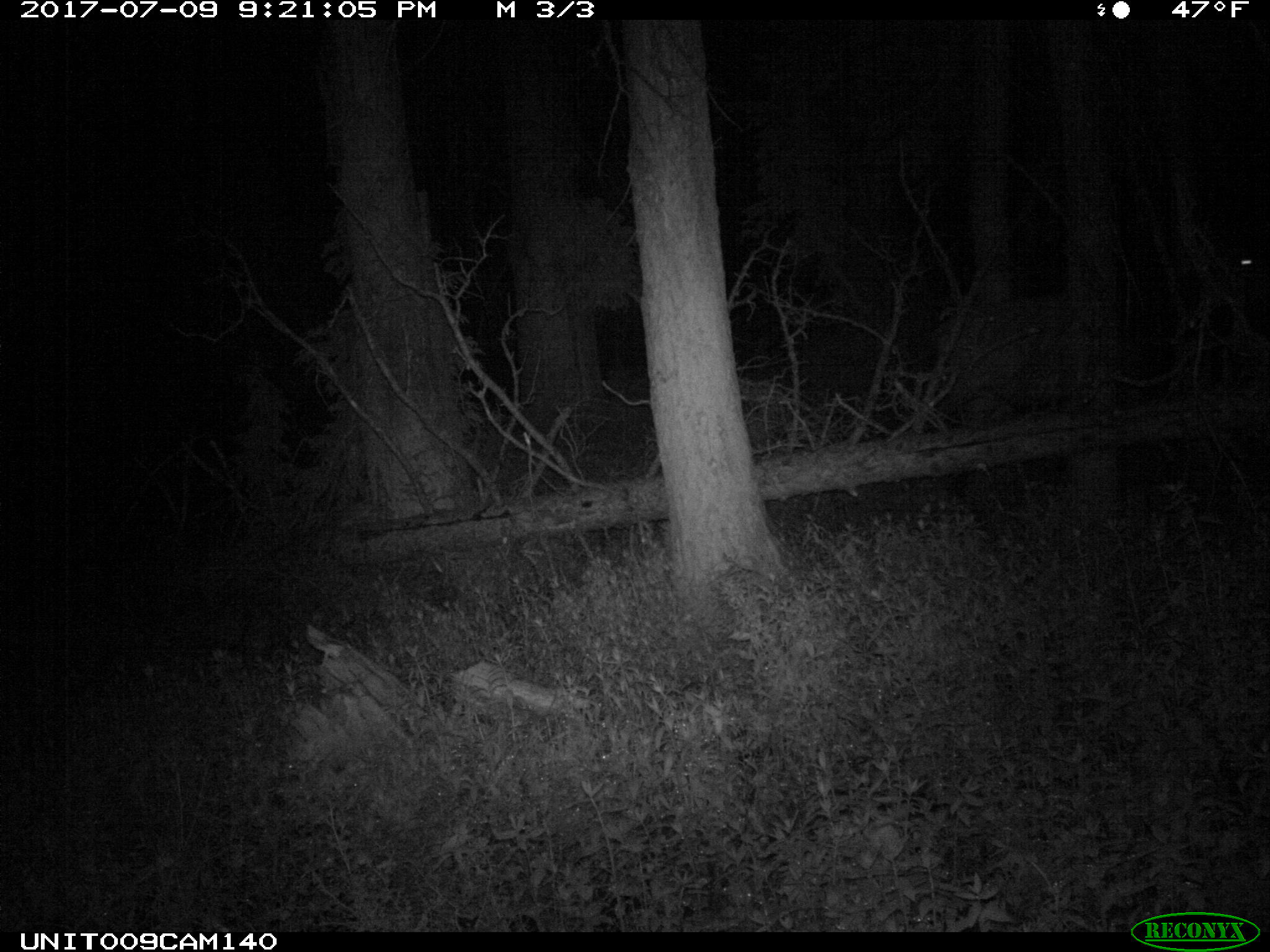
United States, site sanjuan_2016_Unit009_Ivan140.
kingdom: Animalia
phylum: Chordata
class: Mammalia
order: Artiodactyla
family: Cervidae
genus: Cervus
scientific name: Cervus elaphus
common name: red deer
Cervus elaphus (red deer).